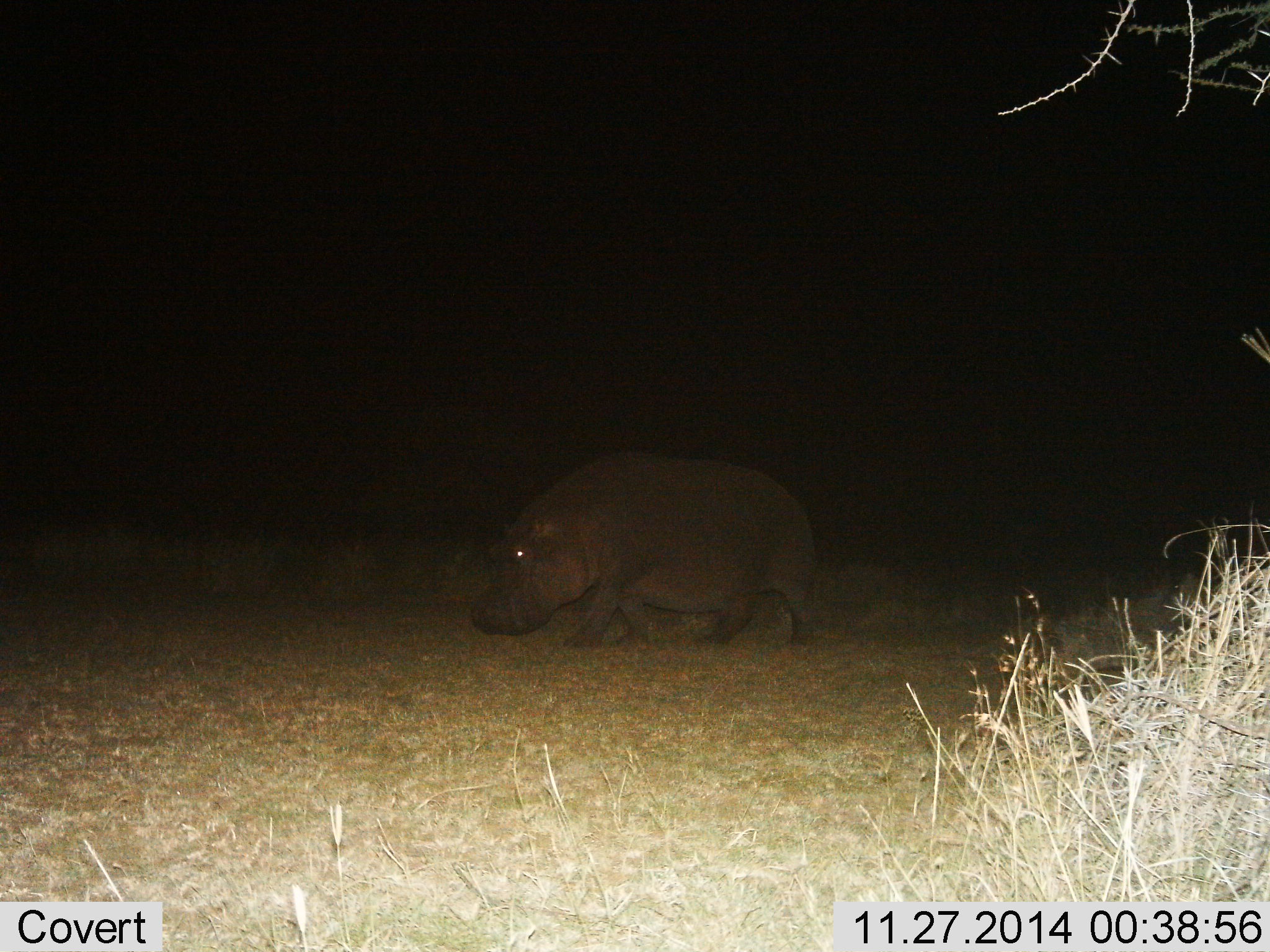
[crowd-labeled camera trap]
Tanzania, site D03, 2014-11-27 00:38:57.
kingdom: Animalia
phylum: Chordata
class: Mammalia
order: Artiodactyla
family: Hippopotamidae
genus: Hippopotamus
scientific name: Hippopotamus amphibius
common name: hippopotamus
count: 1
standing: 0%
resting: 0%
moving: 100%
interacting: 0%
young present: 0%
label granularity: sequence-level